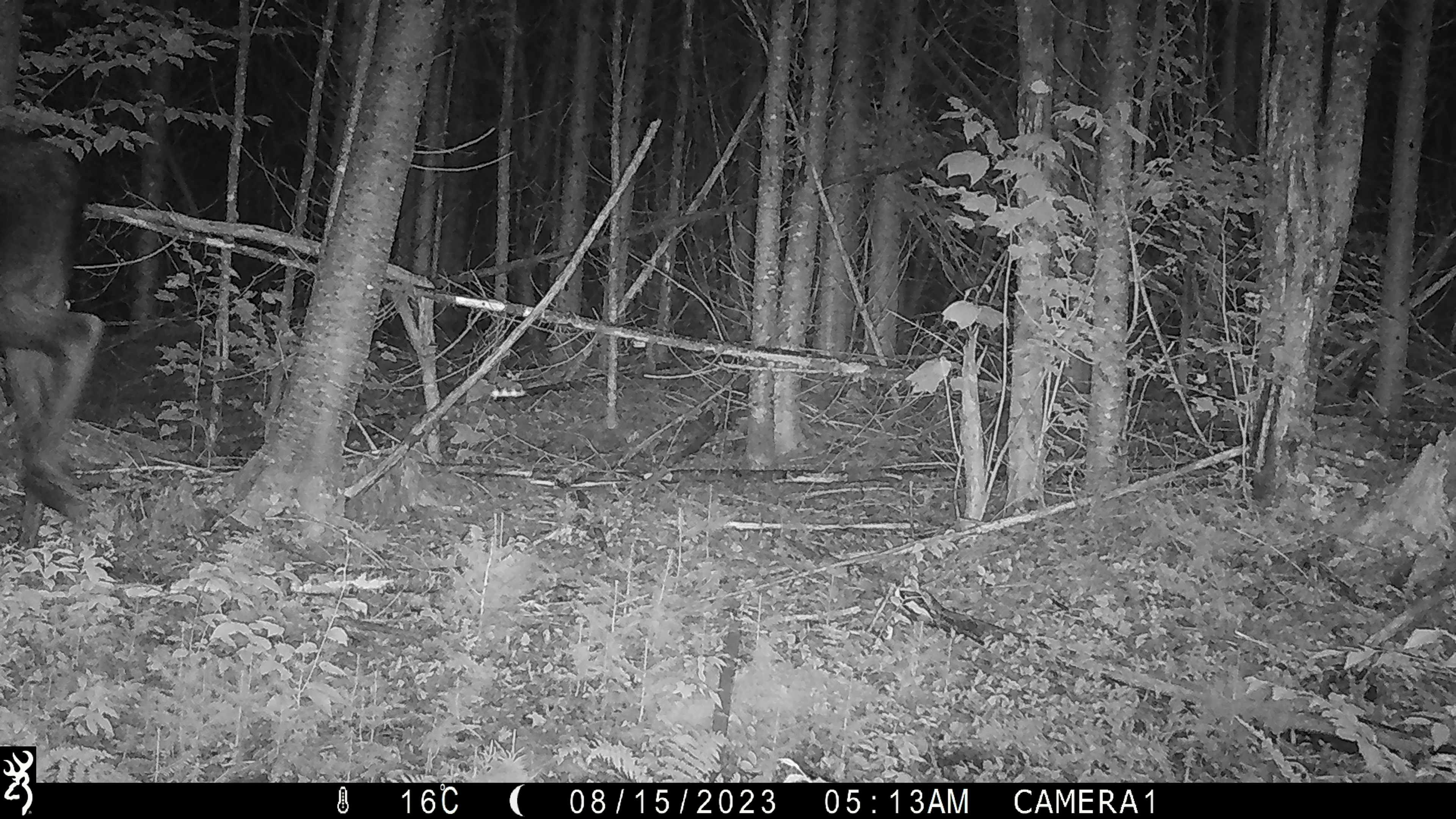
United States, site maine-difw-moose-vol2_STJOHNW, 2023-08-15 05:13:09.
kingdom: Animalia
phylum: Chordata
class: Mammalia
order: Artiodactyla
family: Cervidae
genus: Alces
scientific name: Alces alces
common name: moose